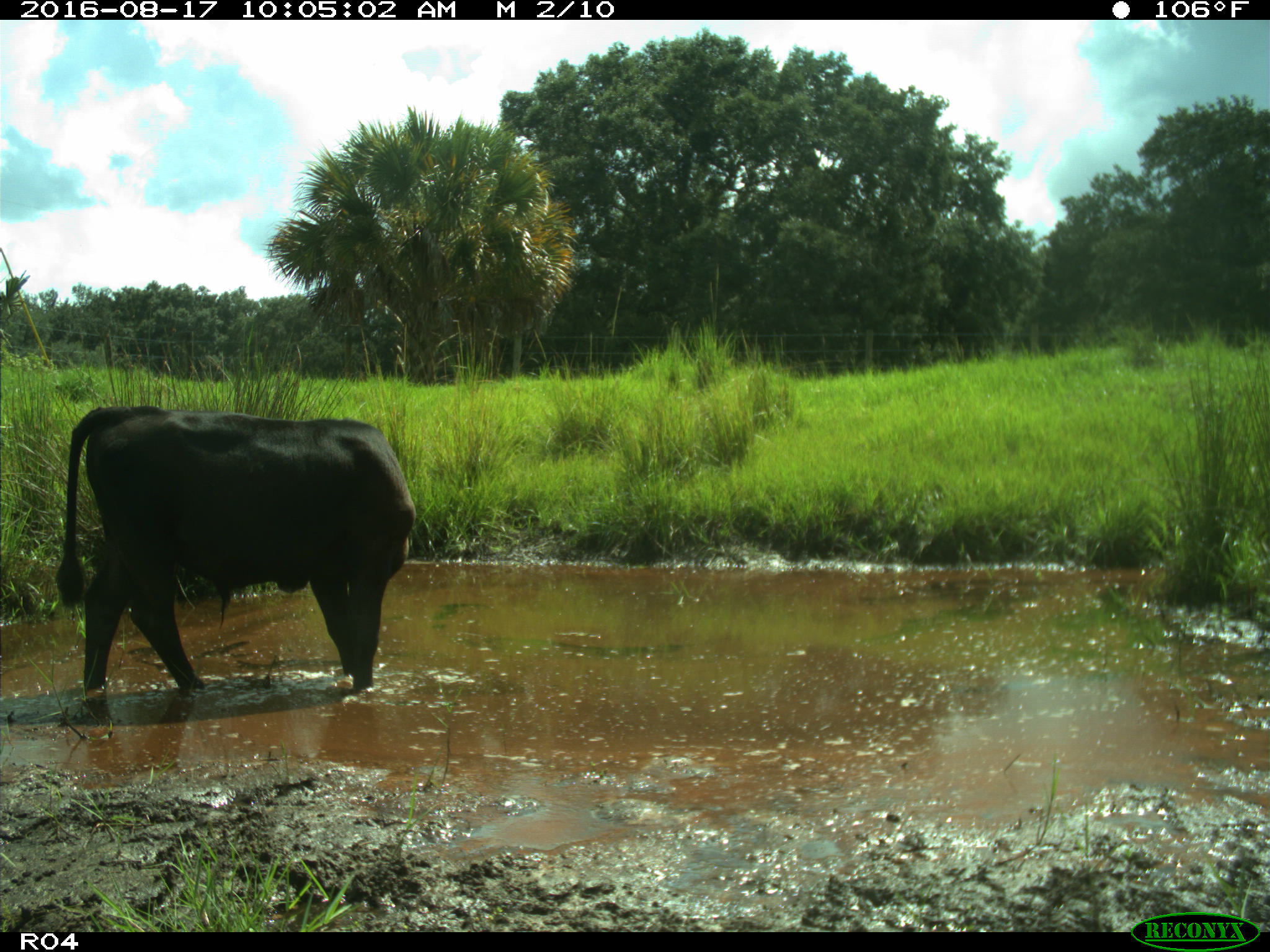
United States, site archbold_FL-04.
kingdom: Animalia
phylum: Chordata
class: Mammalia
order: Artiodactyla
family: Bovidae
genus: Bos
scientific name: Bos taurus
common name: domestic cow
Bos taurus (domestic cow).